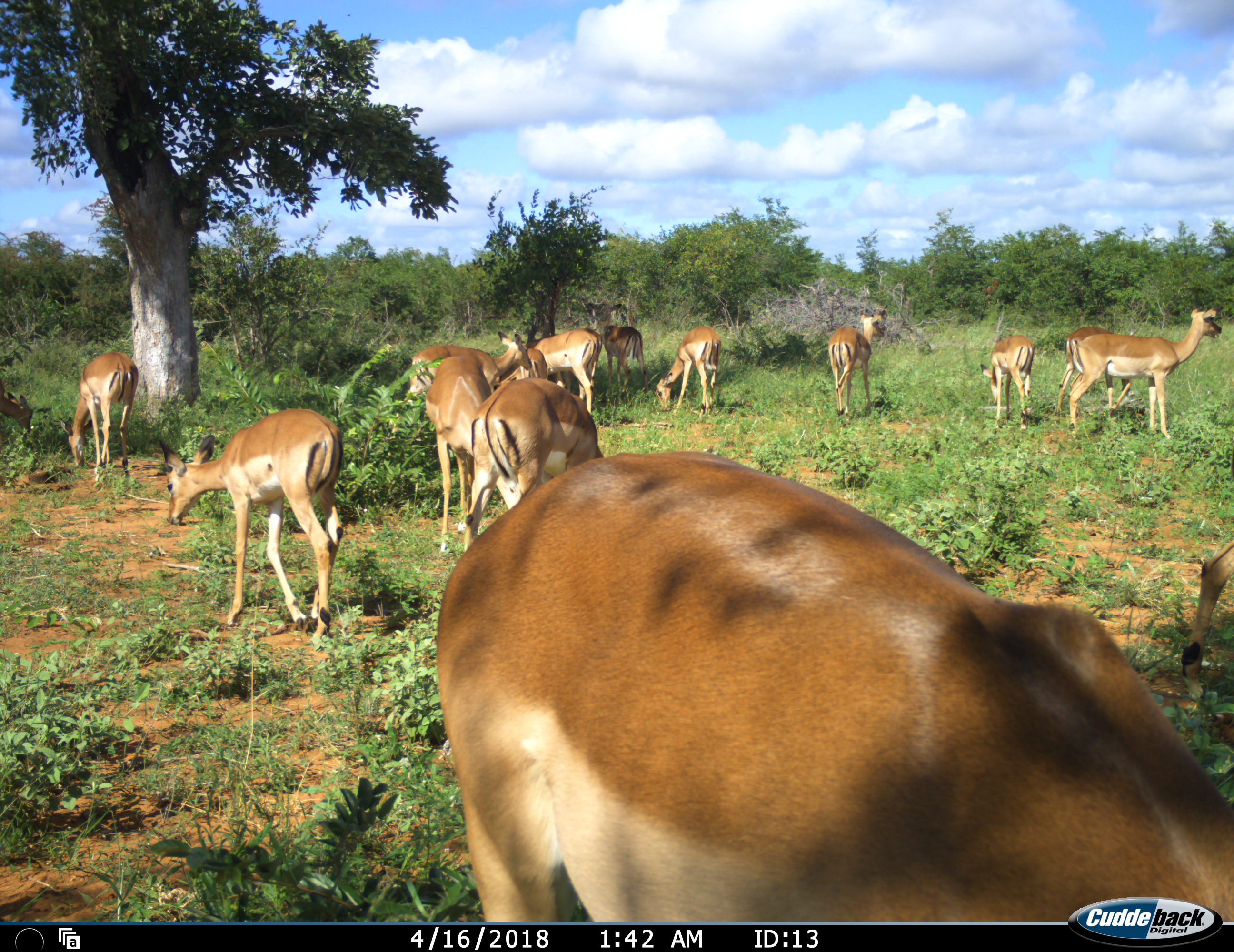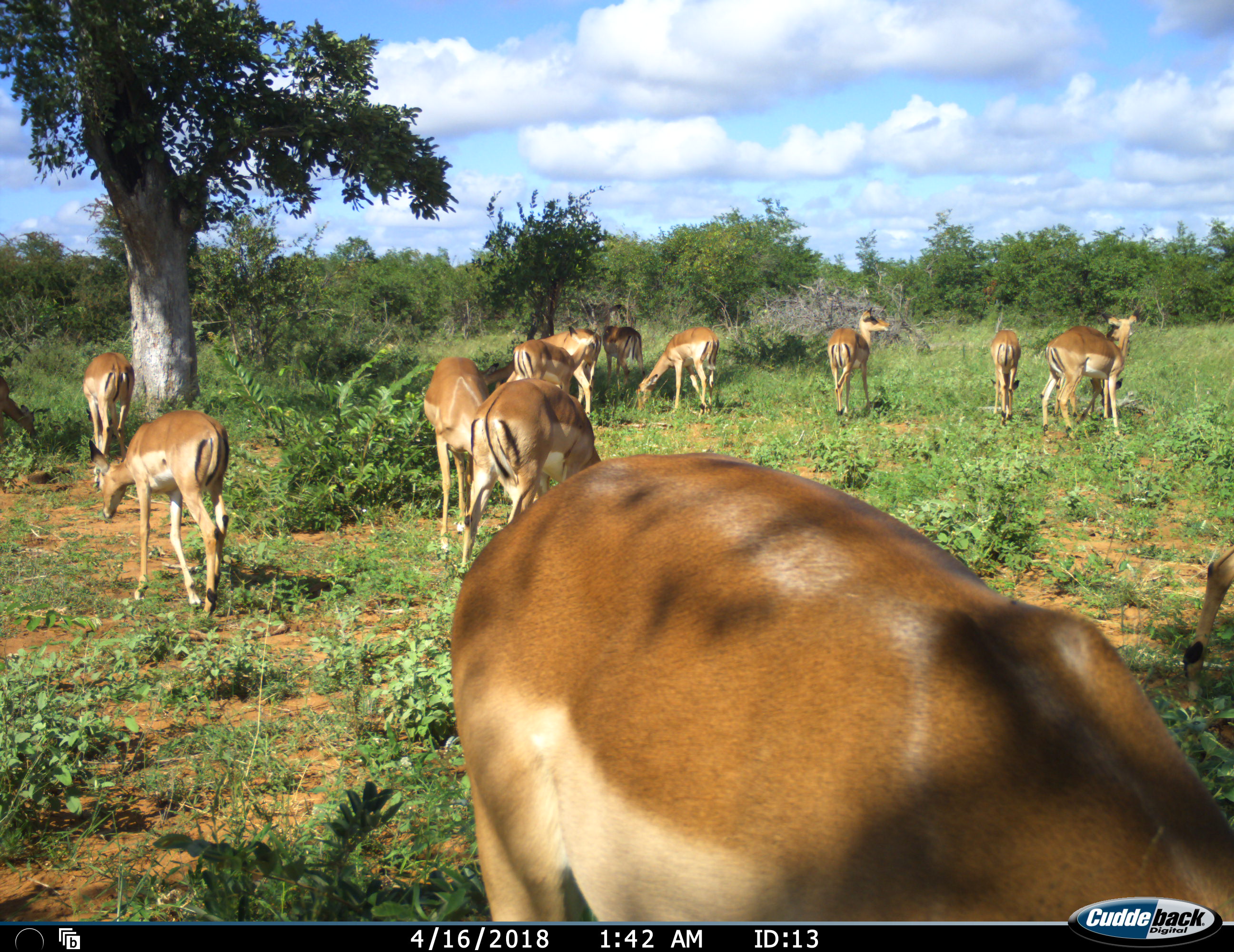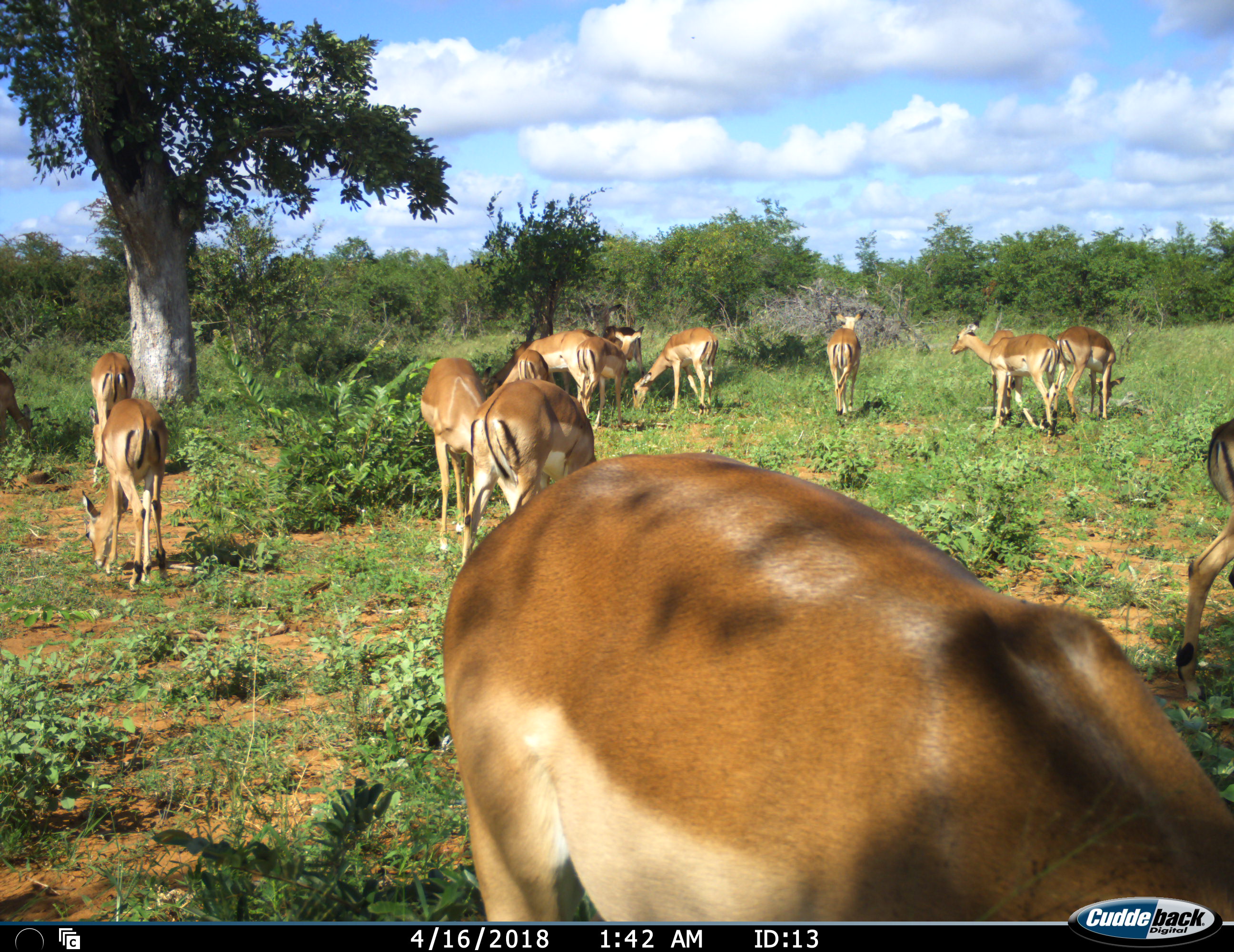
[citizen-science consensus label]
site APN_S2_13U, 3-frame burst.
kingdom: Animalia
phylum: Chordata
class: Mammalia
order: Artiodactyla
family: Bovidae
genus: Aepyceros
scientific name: Aepyceros melampus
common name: impala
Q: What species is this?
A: Impala (Aepyceros melampus).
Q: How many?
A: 11-50.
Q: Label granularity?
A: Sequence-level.